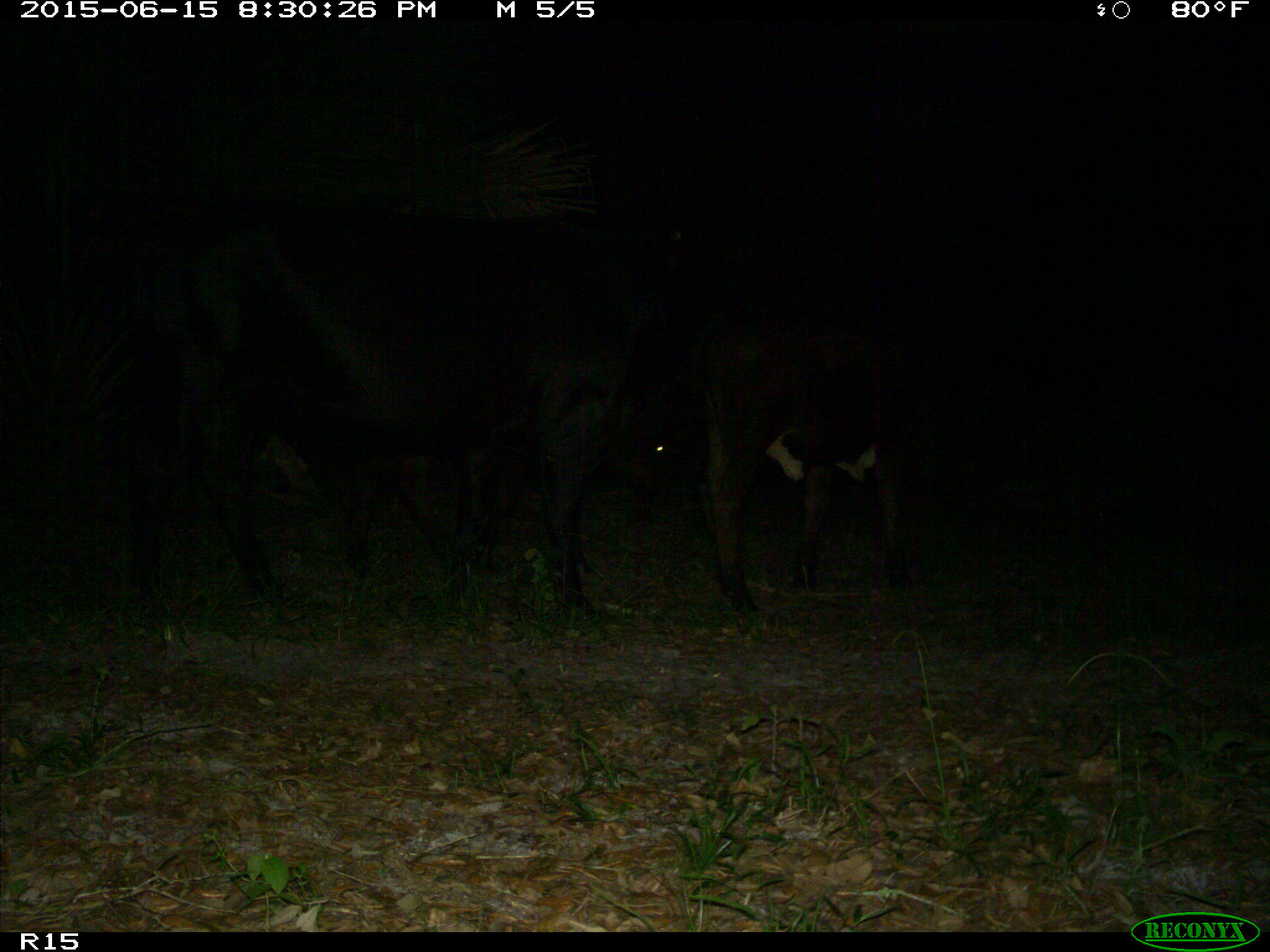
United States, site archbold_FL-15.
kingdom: Animalia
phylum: Chordata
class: Mammalia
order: Artiodactyla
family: Bovidae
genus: Bos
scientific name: Bos taurus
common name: domestic cow